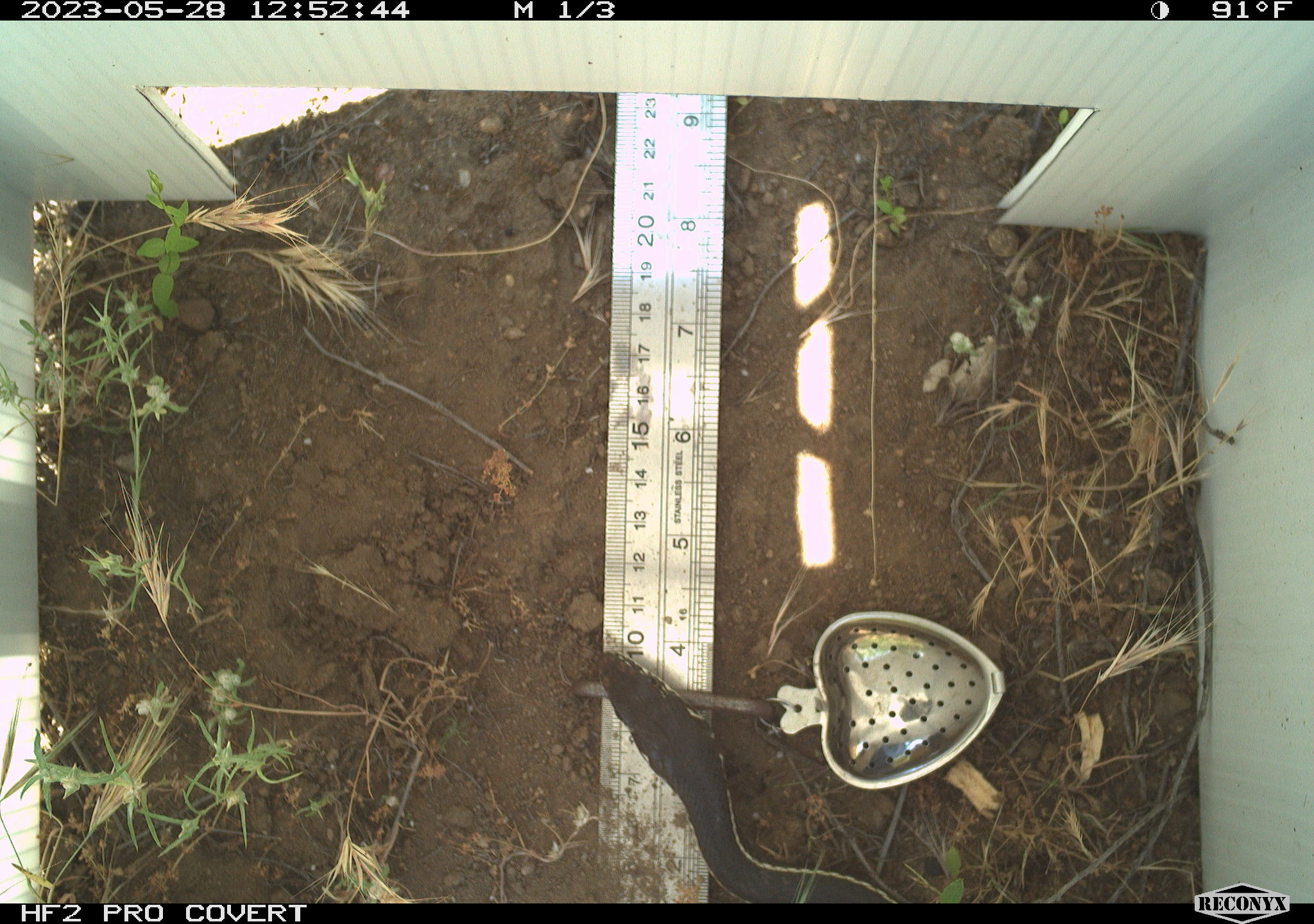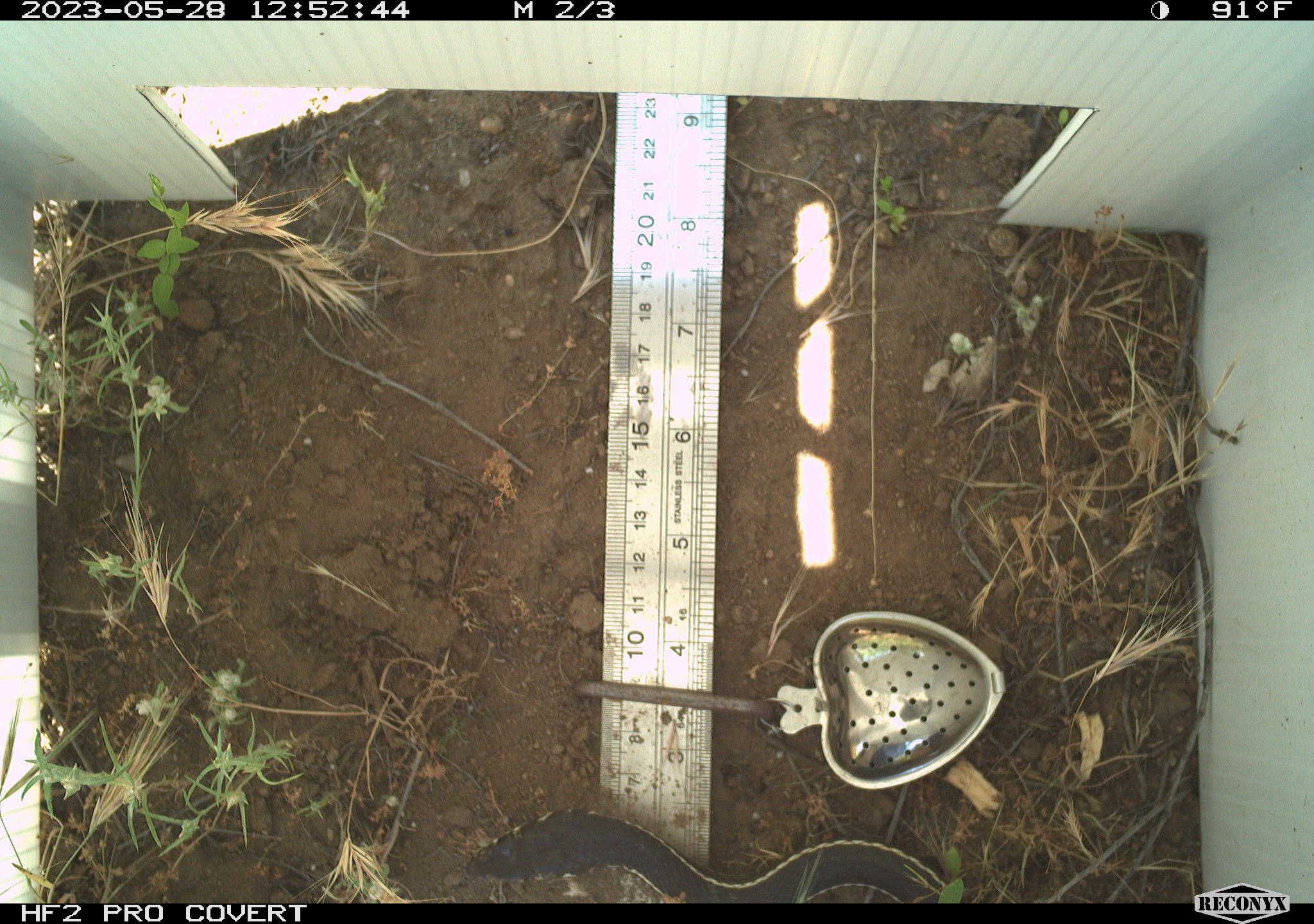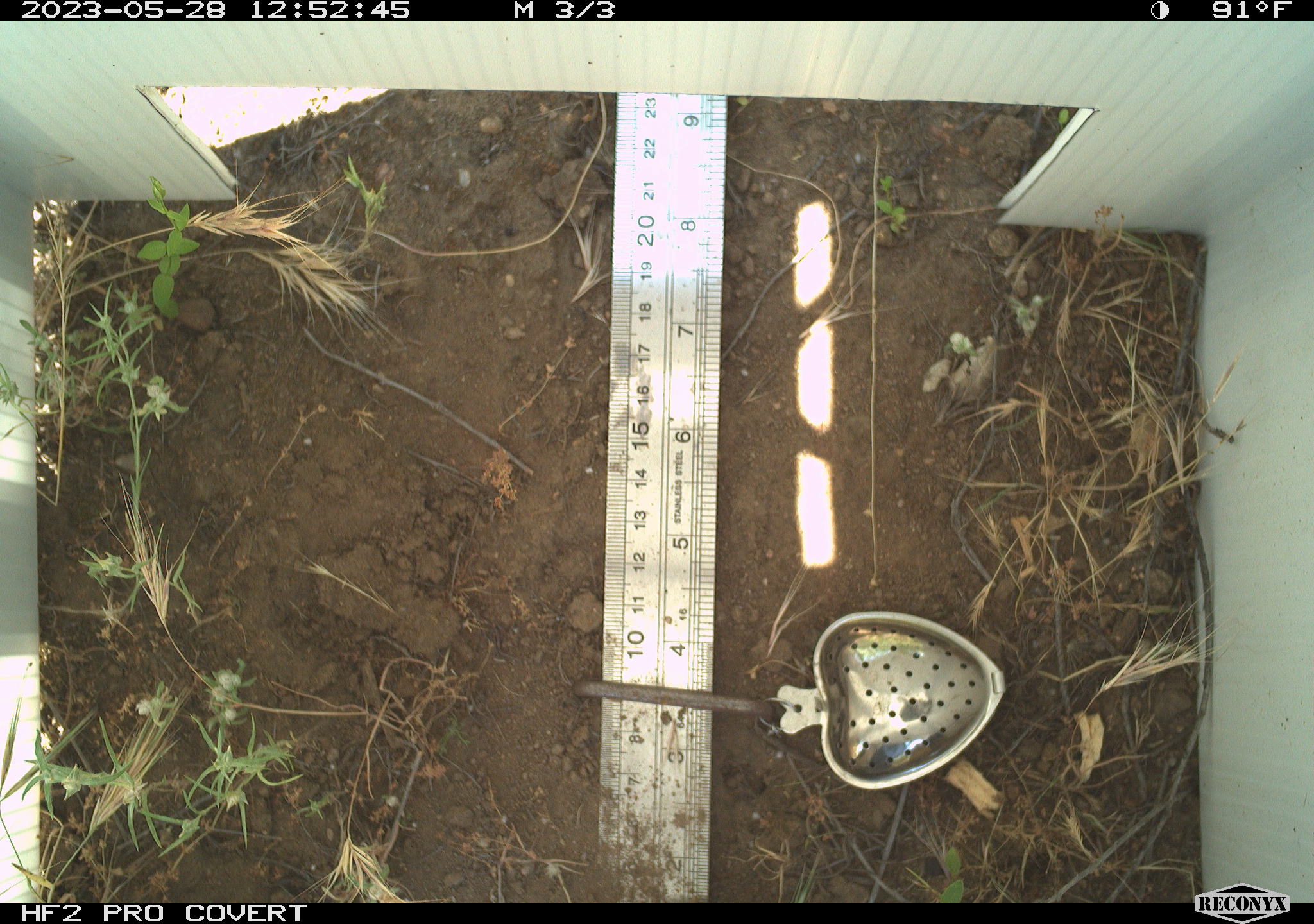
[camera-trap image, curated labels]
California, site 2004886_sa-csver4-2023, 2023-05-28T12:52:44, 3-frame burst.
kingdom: Animalia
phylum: Chordata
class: Reptilia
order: Squamata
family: Colubridae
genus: Coluber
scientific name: Coluber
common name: north american racers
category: coluber species